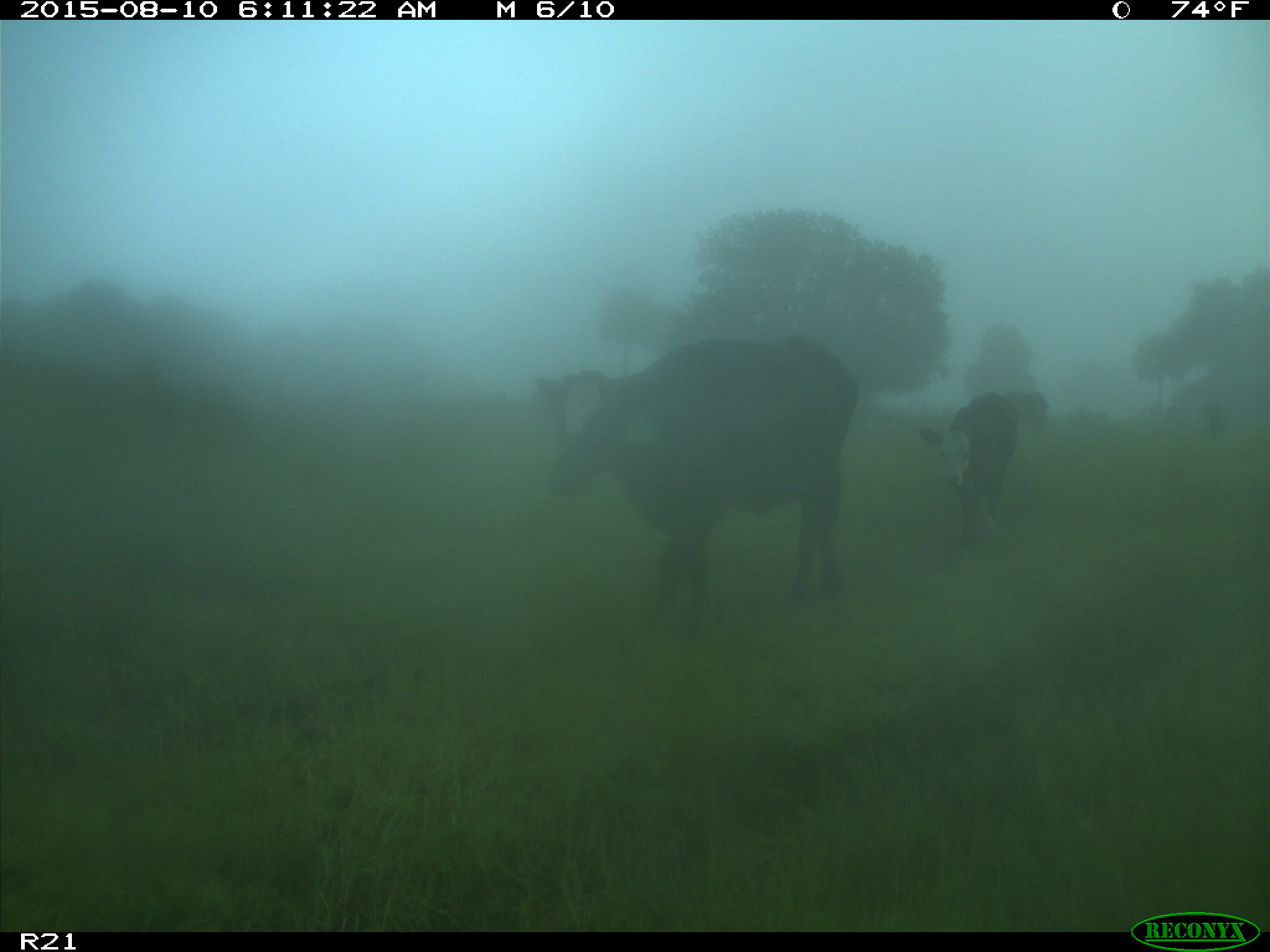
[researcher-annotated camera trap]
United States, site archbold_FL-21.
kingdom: Animalia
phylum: Chordata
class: Mammalia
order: Artiodactyla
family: Bovidae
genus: Bos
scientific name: Bos taurus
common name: domestic cow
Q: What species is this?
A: Bos taurus (domestic cow).